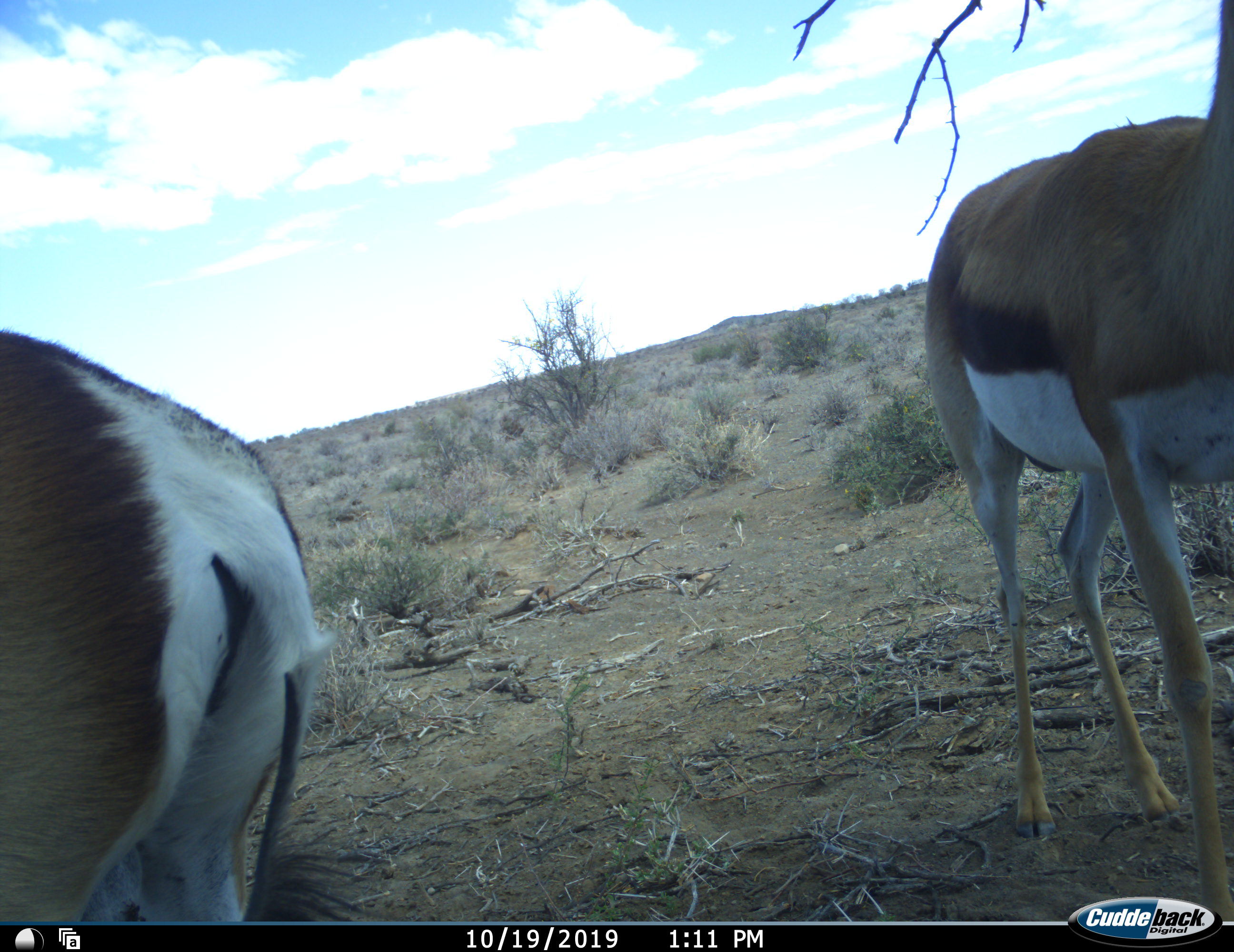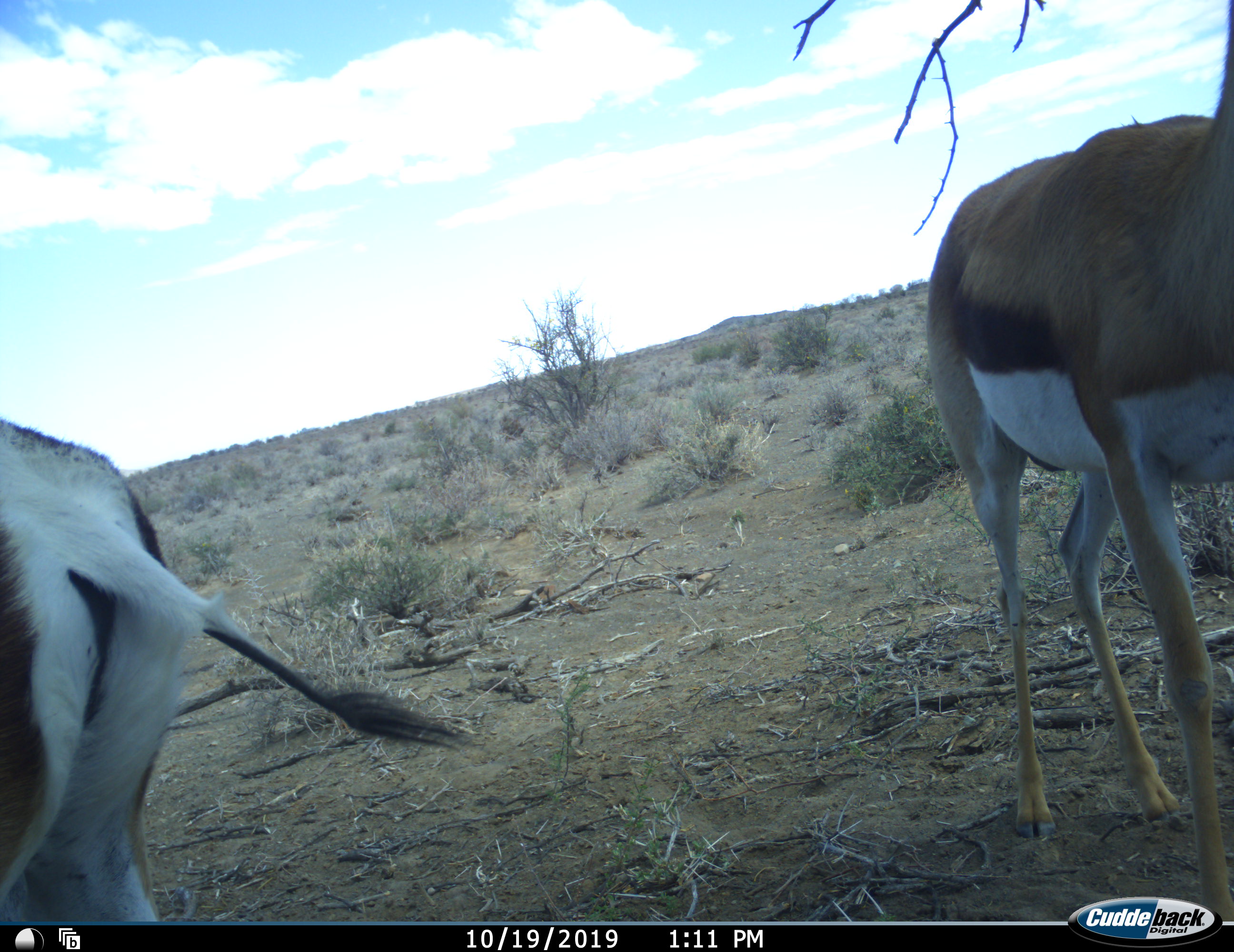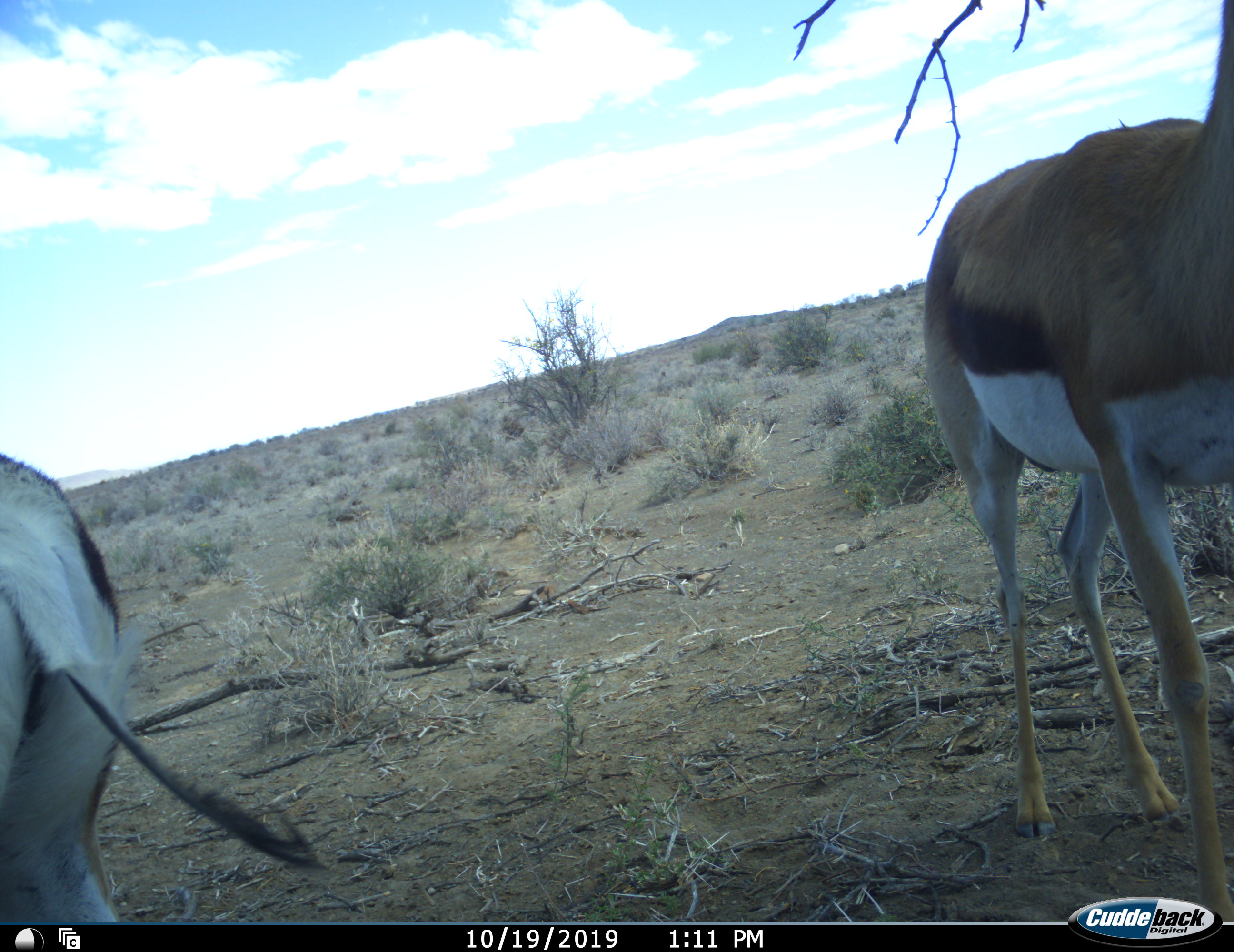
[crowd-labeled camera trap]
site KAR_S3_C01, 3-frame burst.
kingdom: Animalia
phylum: Chordata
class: Mammalia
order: Artiodactyla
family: Bovidae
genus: Antidorcas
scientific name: Antidorcas marsupialis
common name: springbok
Springbok (Antidorcas marsupialis), count 2. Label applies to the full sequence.